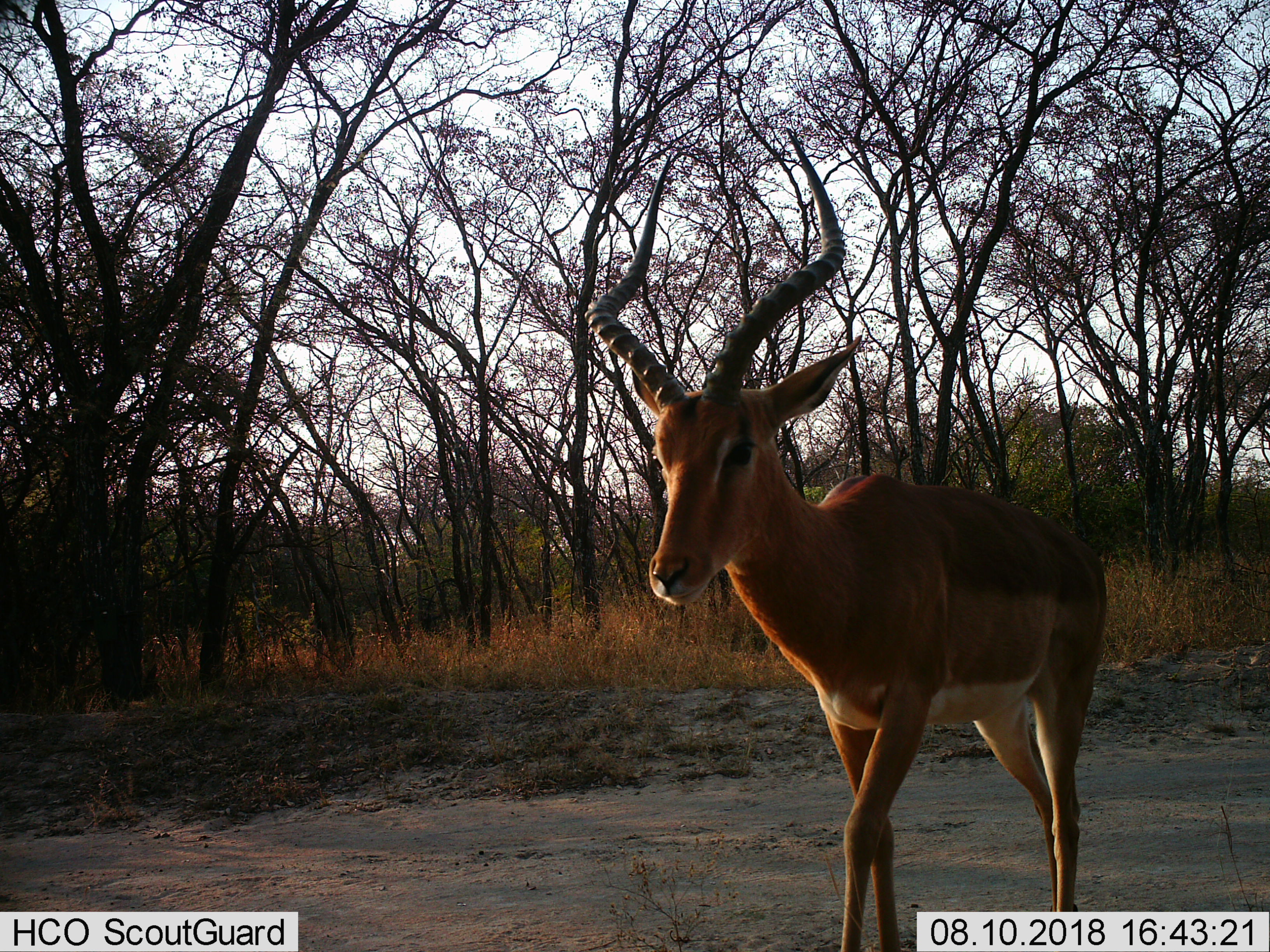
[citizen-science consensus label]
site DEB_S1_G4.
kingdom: Animalia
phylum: Chordata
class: Mammalia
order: Artiodactyla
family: Bovidae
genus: Aepyceros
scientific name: Aepyceros melampus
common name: impala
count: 1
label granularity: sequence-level